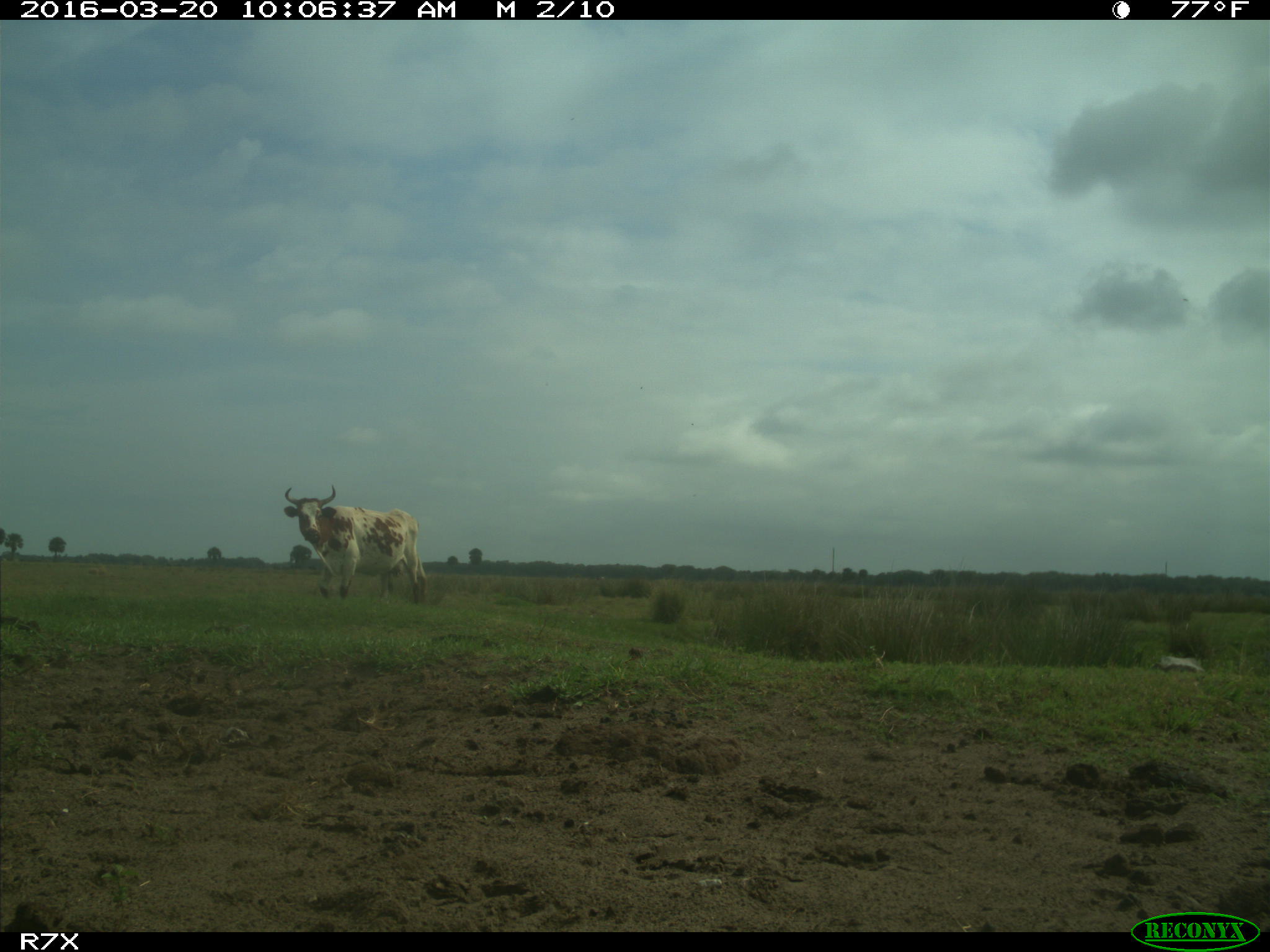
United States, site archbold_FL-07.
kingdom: Animalia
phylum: Chordata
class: Mammalia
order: Artiodactyla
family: Bovidae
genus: Bos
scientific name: Bos taurus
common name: domestic cow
Bos taurus (domestic cow).